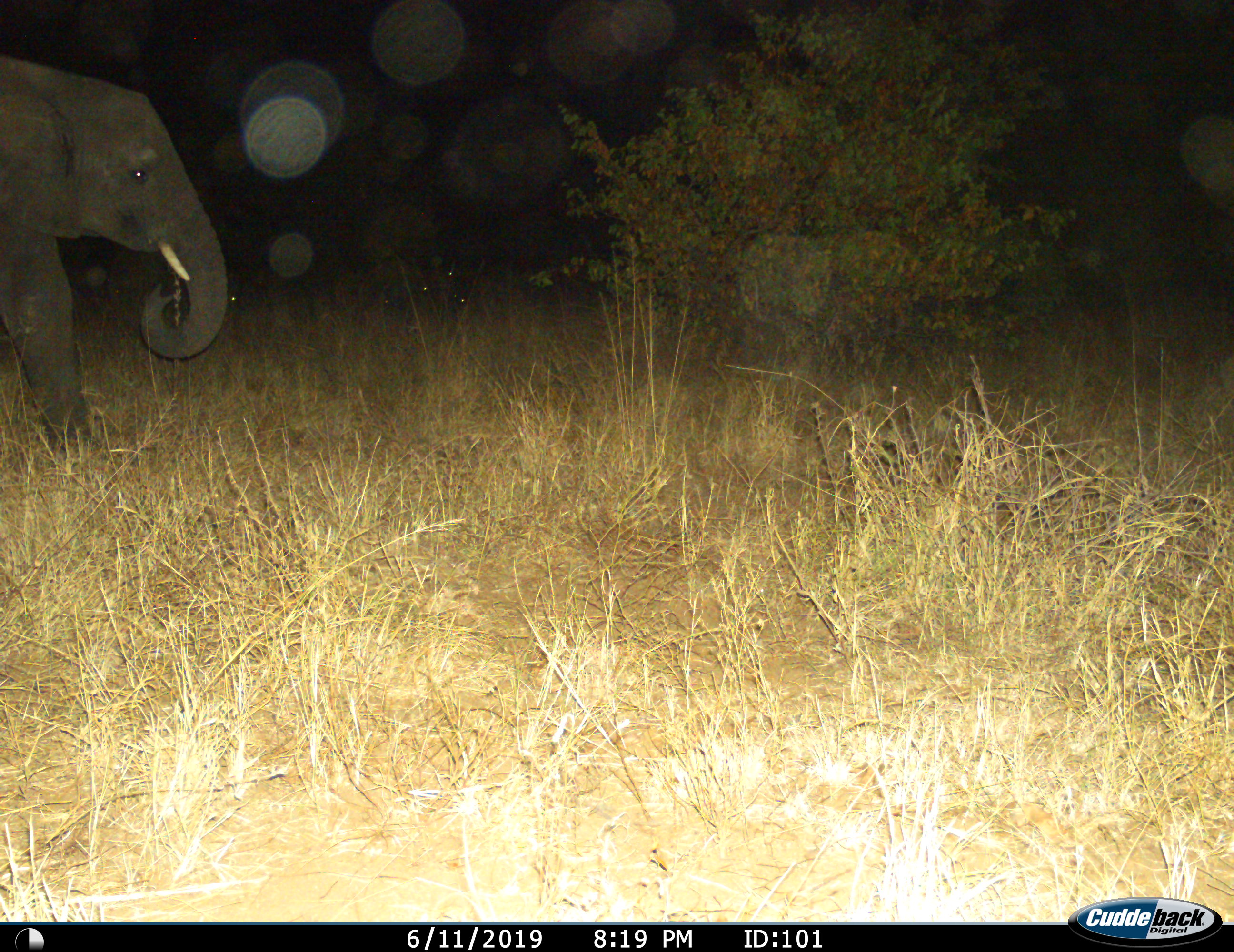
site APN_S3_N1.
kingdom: Animalia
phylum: Chordata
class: Mammalia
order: Proboscidea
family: Elephantidae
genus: Loxodonta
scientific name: Loxodonta africana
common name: african bush elephant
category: elephant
Elephant (african bush elephant) (Loxodonta africana), count 1. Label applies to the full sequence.